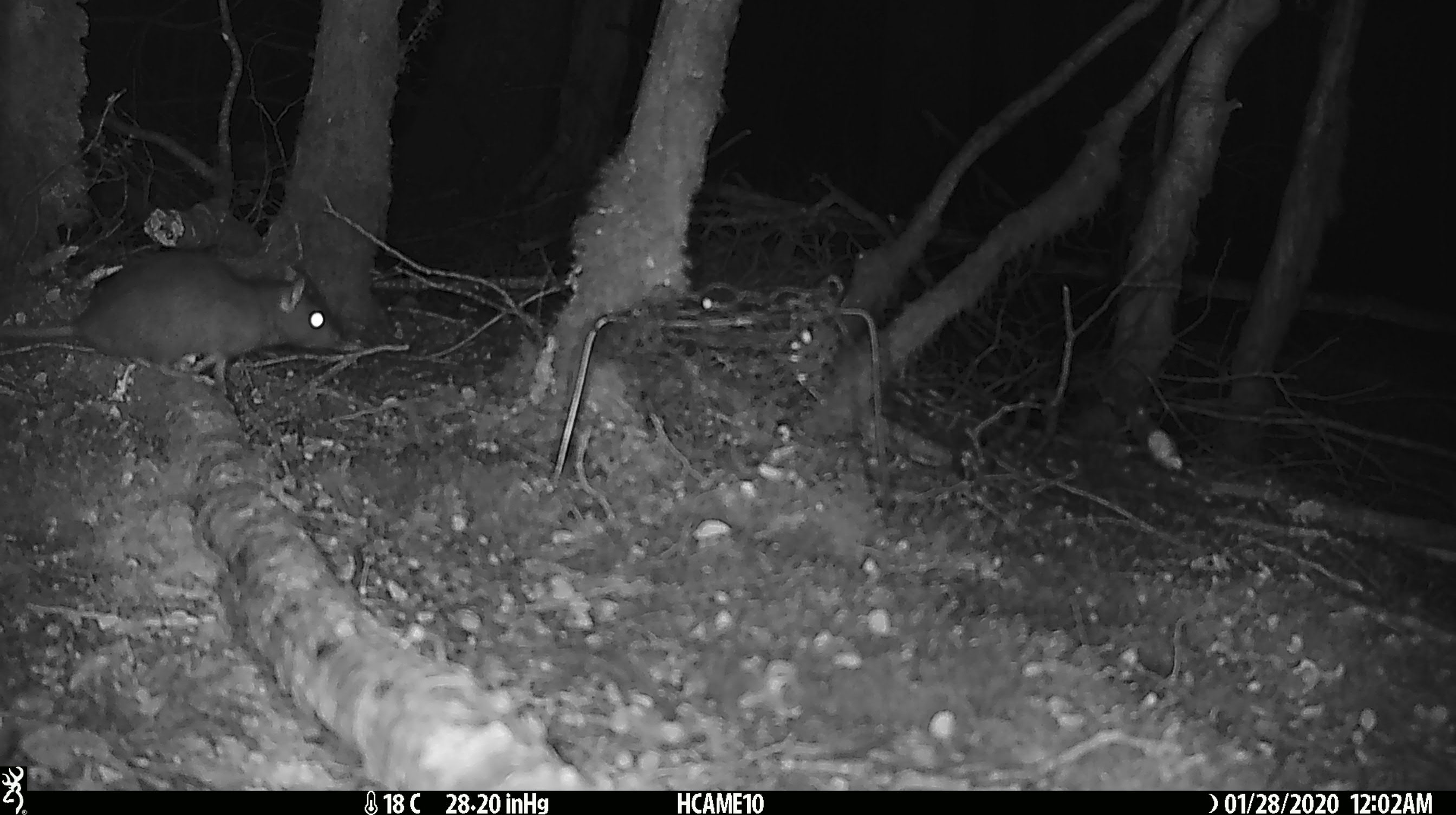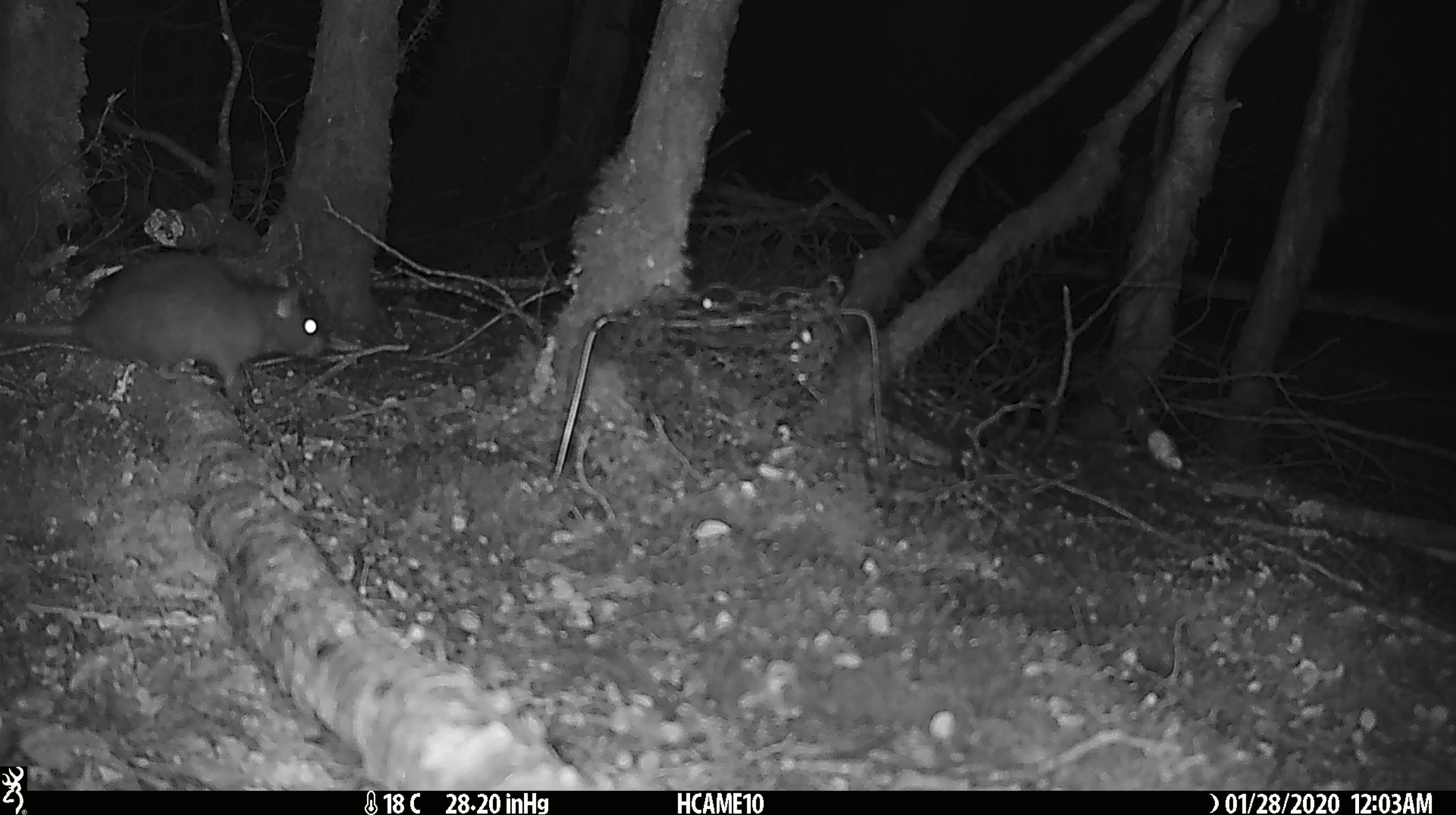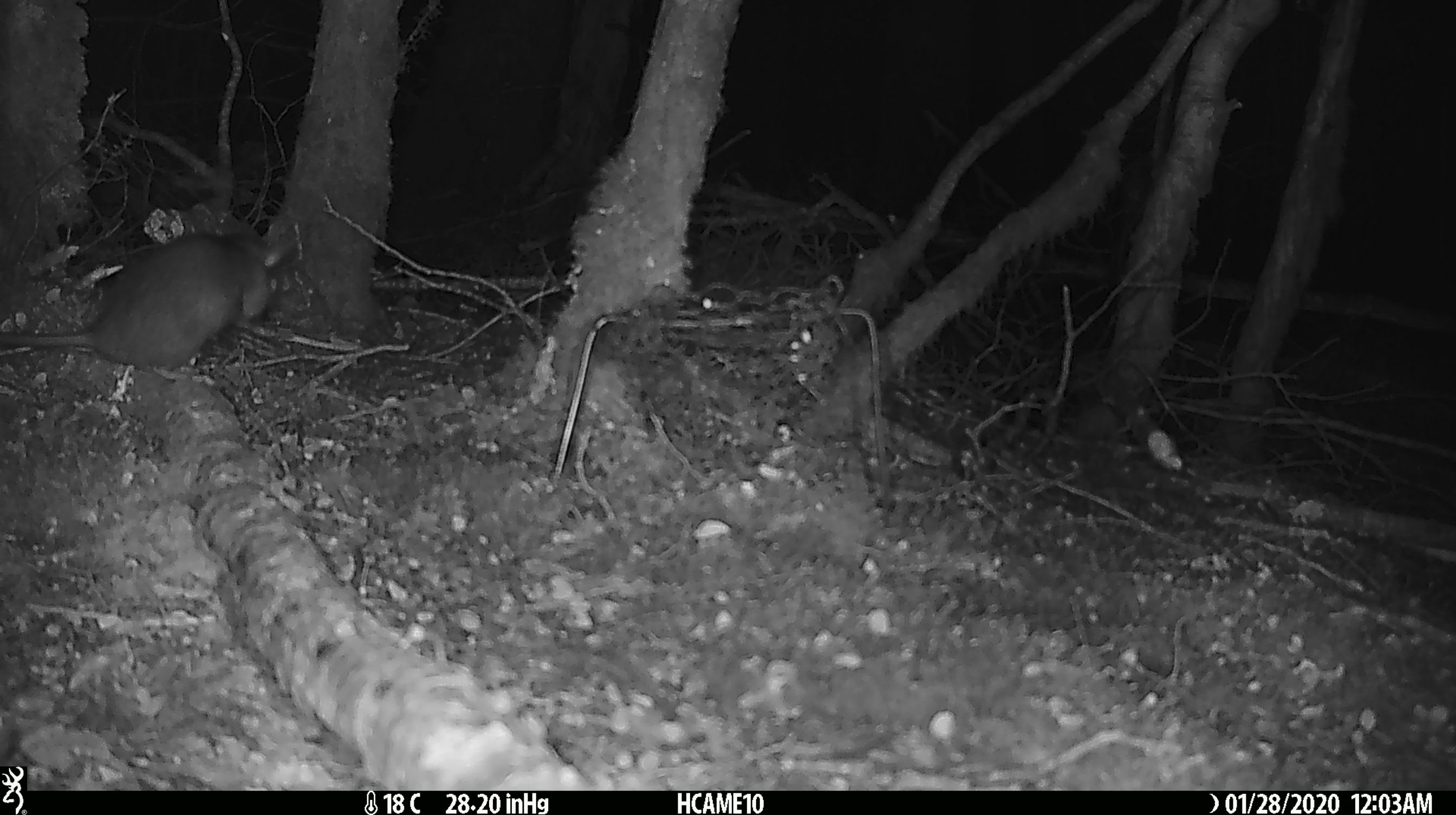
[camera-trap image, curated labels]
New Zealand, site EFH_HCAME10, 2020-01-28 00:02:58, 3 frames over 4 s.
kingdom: Animalia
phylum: Chordata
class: Mammalia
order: Rodentia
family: Muridae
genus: Rattus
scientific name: Rattus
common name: rat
Rat (Rattus).